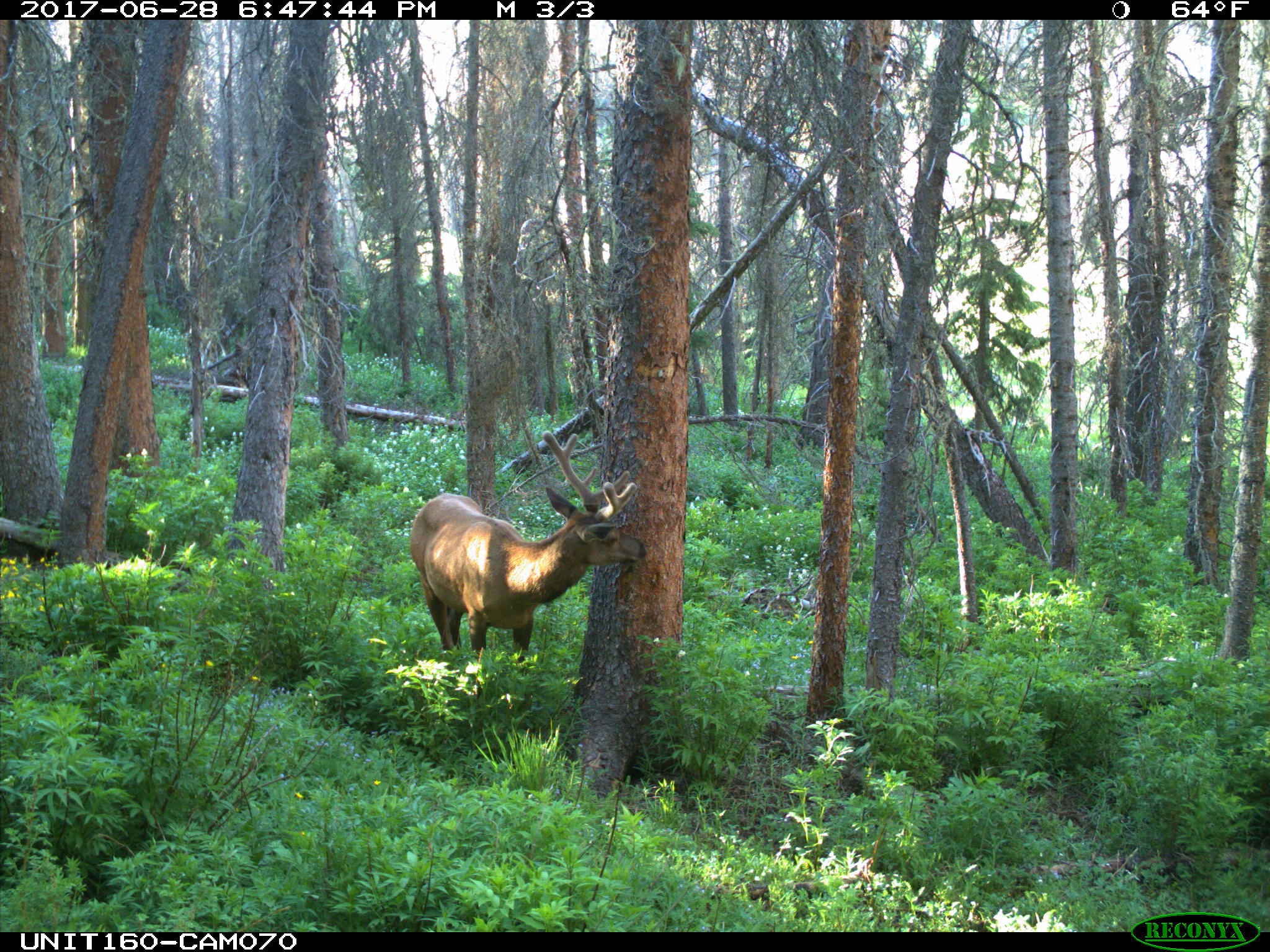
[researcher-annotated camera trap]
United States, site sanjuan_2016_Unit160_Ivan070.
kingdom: Animalia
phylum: Chordata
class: Mammalia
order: Artiodactyla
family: Cervidae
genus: Cervus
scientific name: Cervus elaphus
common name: red deer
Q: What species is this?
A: Cervus elaphus (red deer).